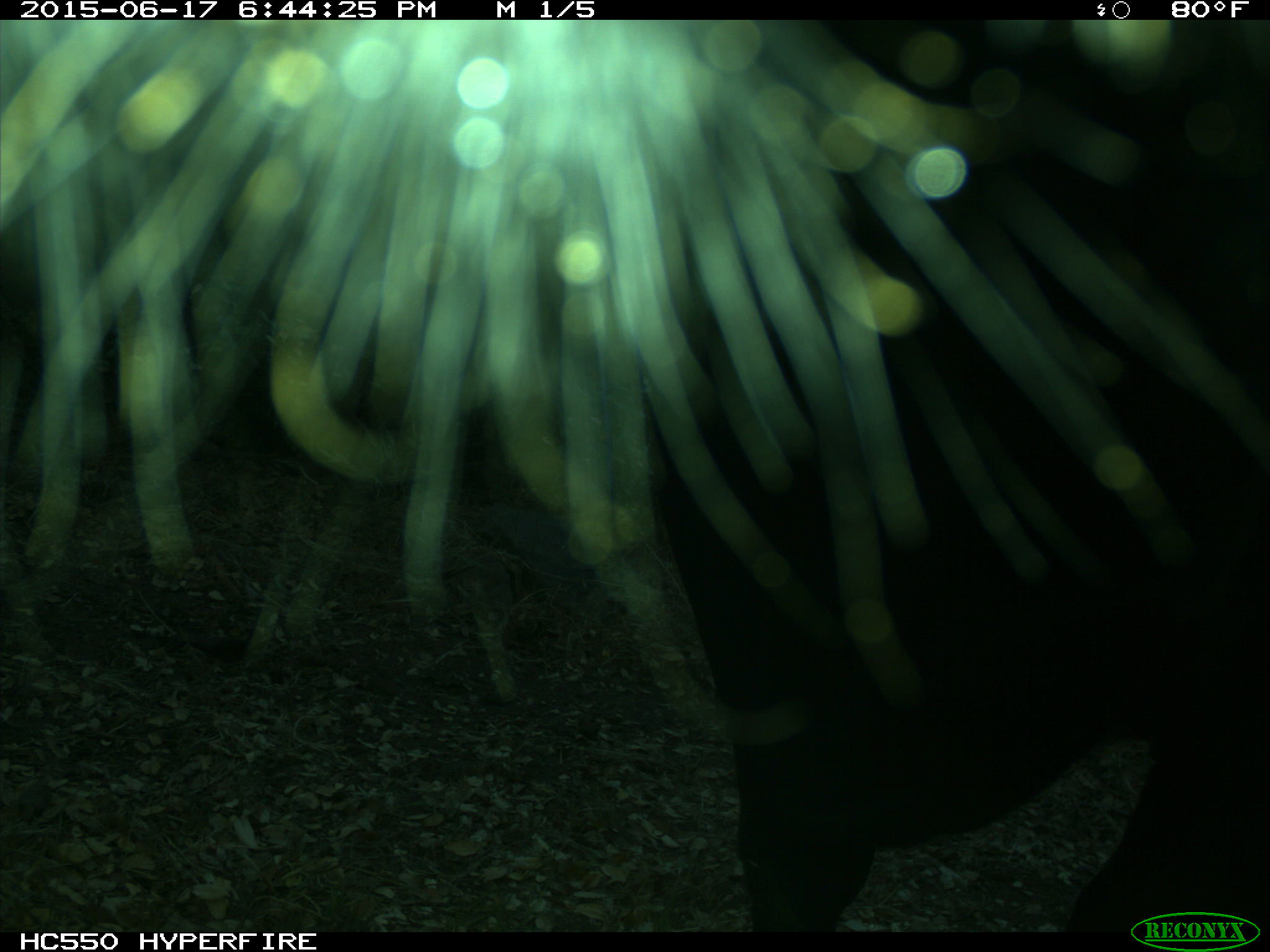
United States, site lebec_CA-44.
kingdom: Animalia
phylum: Chordata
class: Mammalia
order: Artiodactyla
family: Bovidae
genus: Bos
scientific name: Bos taurus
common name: domestic cow